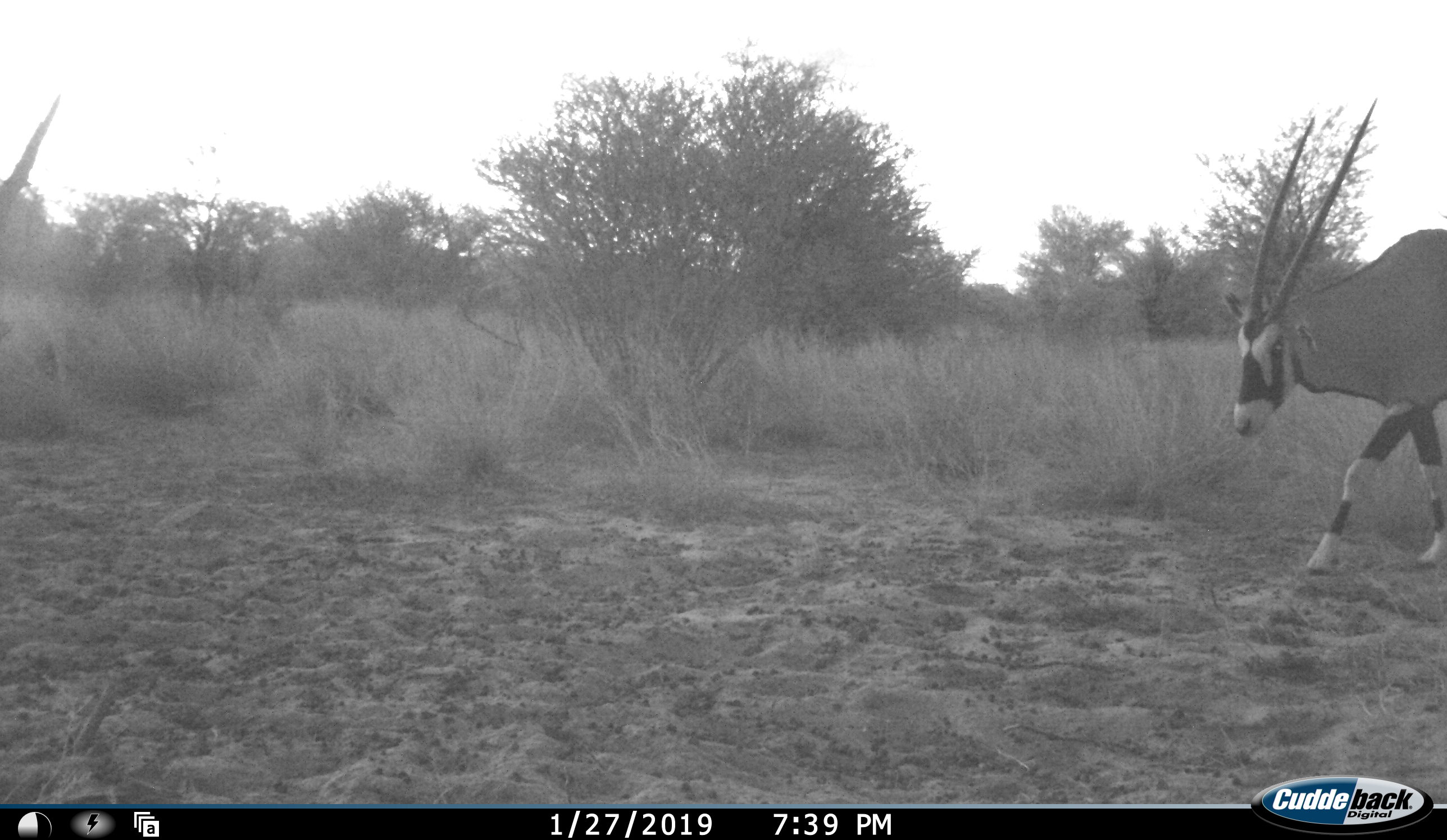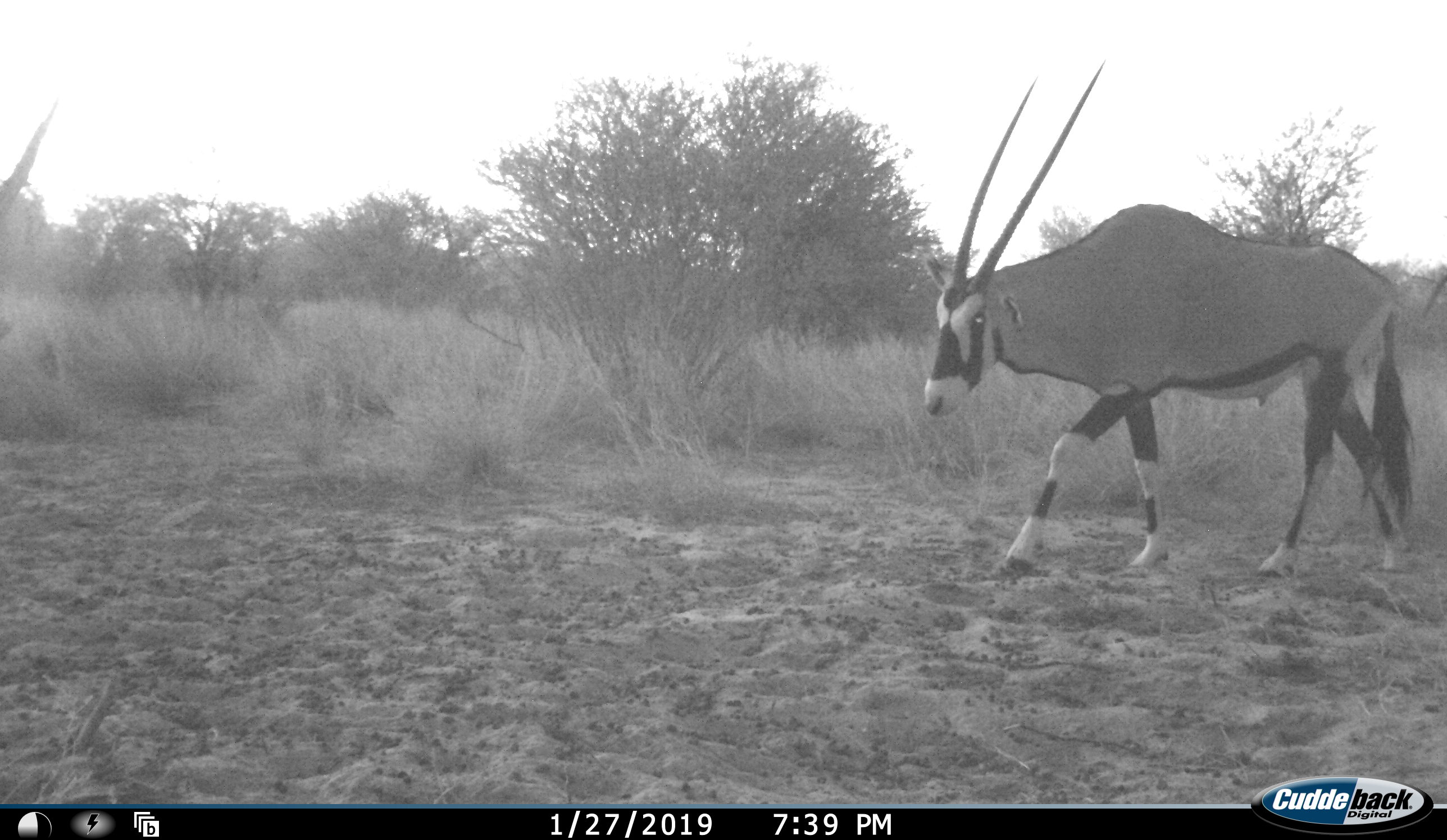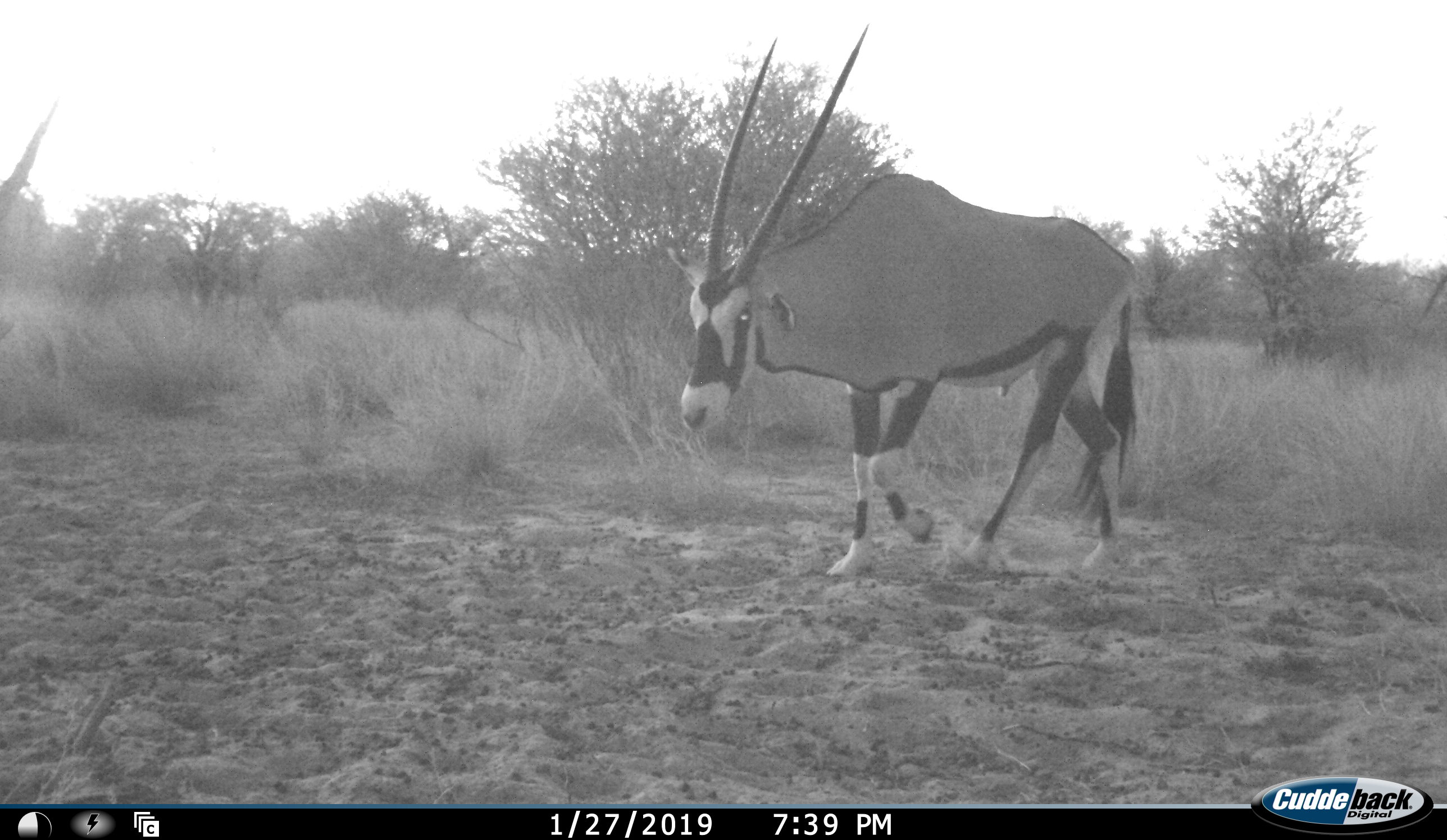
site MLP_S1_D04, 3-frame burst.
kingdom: Animalia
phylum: Chordata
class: Mammalia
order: Artiodactyla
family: Bovidae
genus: Oryx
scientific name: Oryx gazella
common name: gemsbok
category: oryx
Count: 1.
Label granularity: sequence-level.